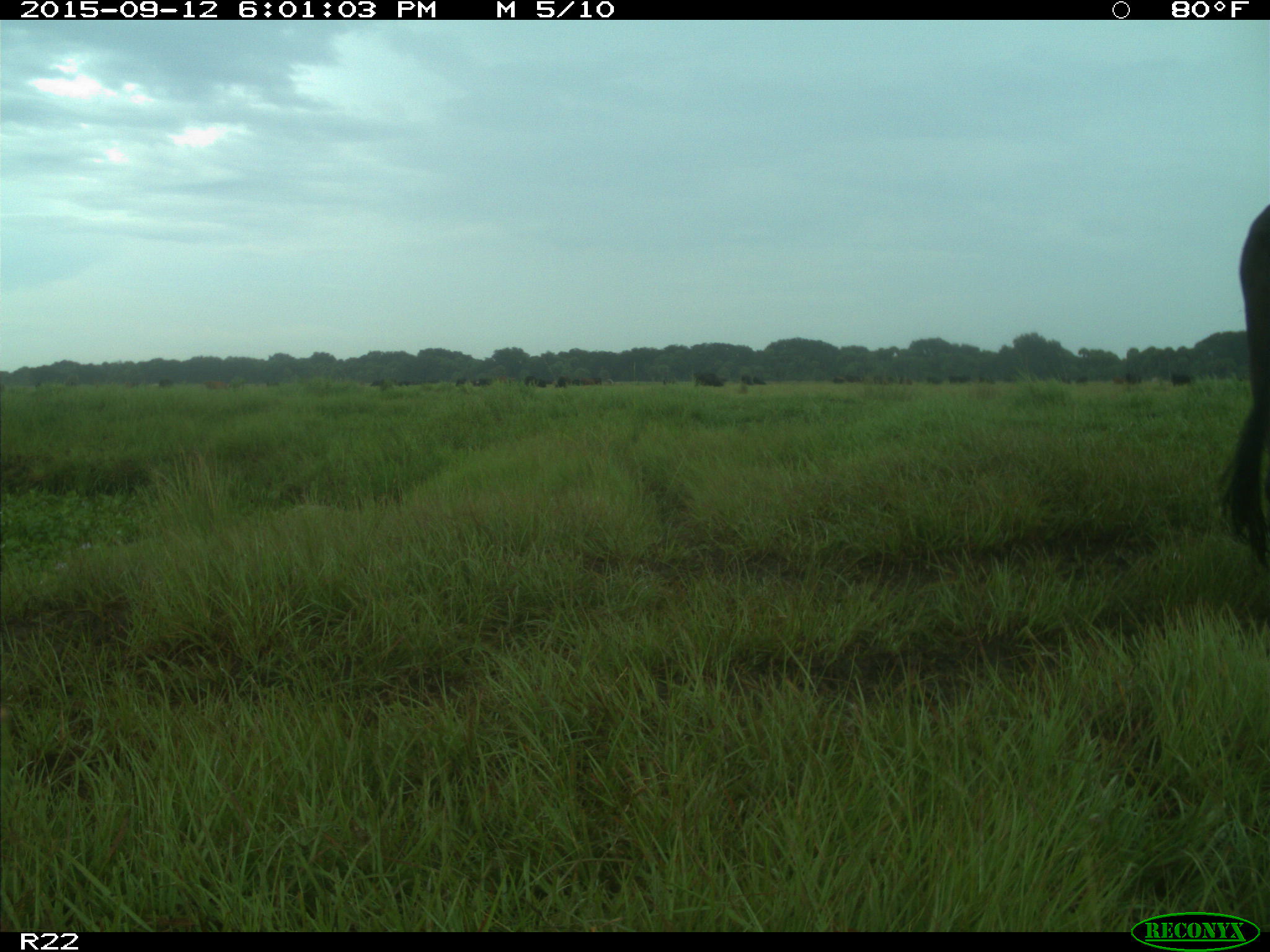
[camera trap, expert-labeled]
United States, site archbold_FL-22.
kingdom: Animalia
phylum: Chordata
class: Mammalia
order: Artiodactyla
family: Bovidae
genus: Bos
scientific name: Bos taurus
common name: domestic cow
Bos taurus (domestic cow).